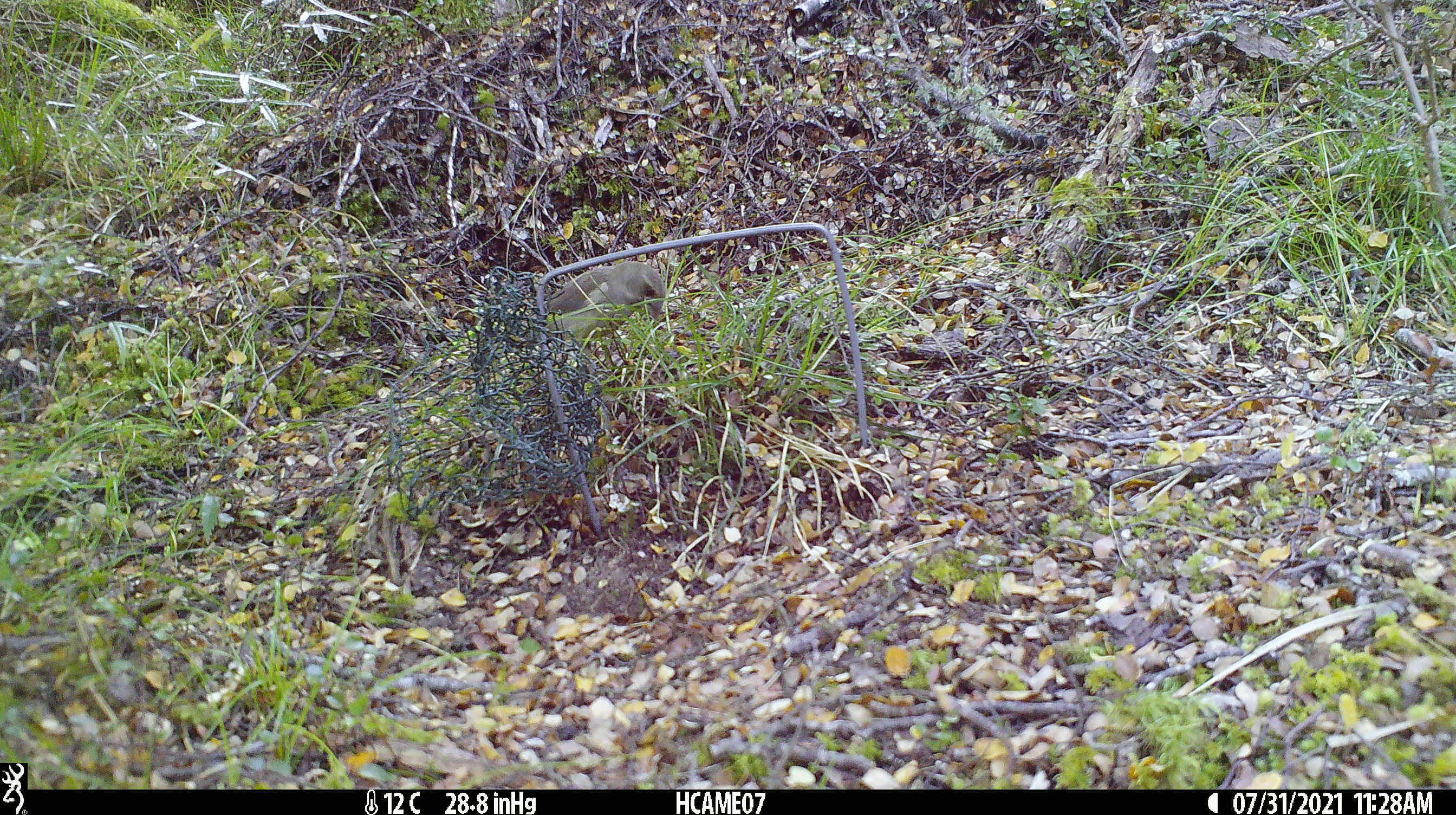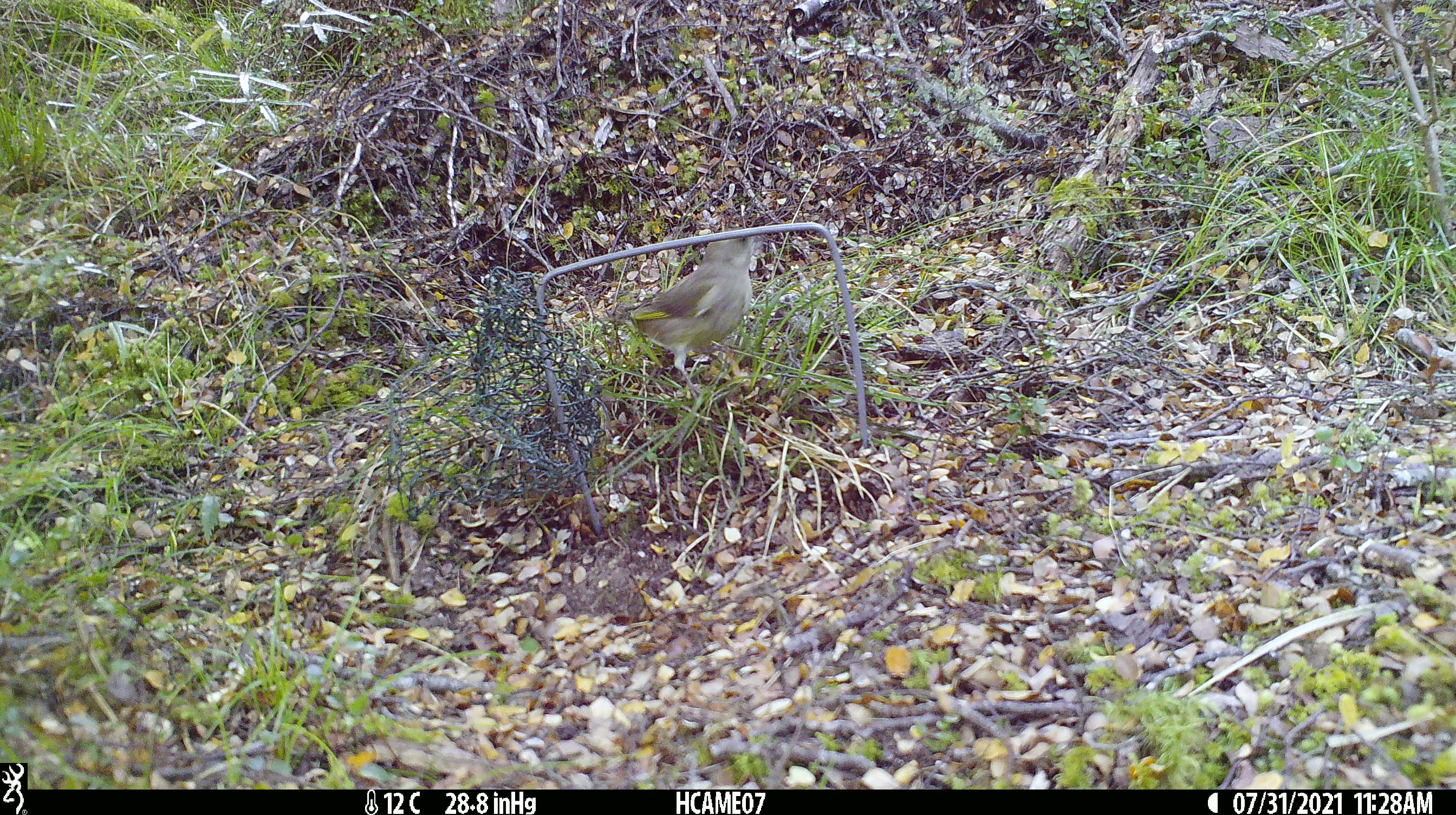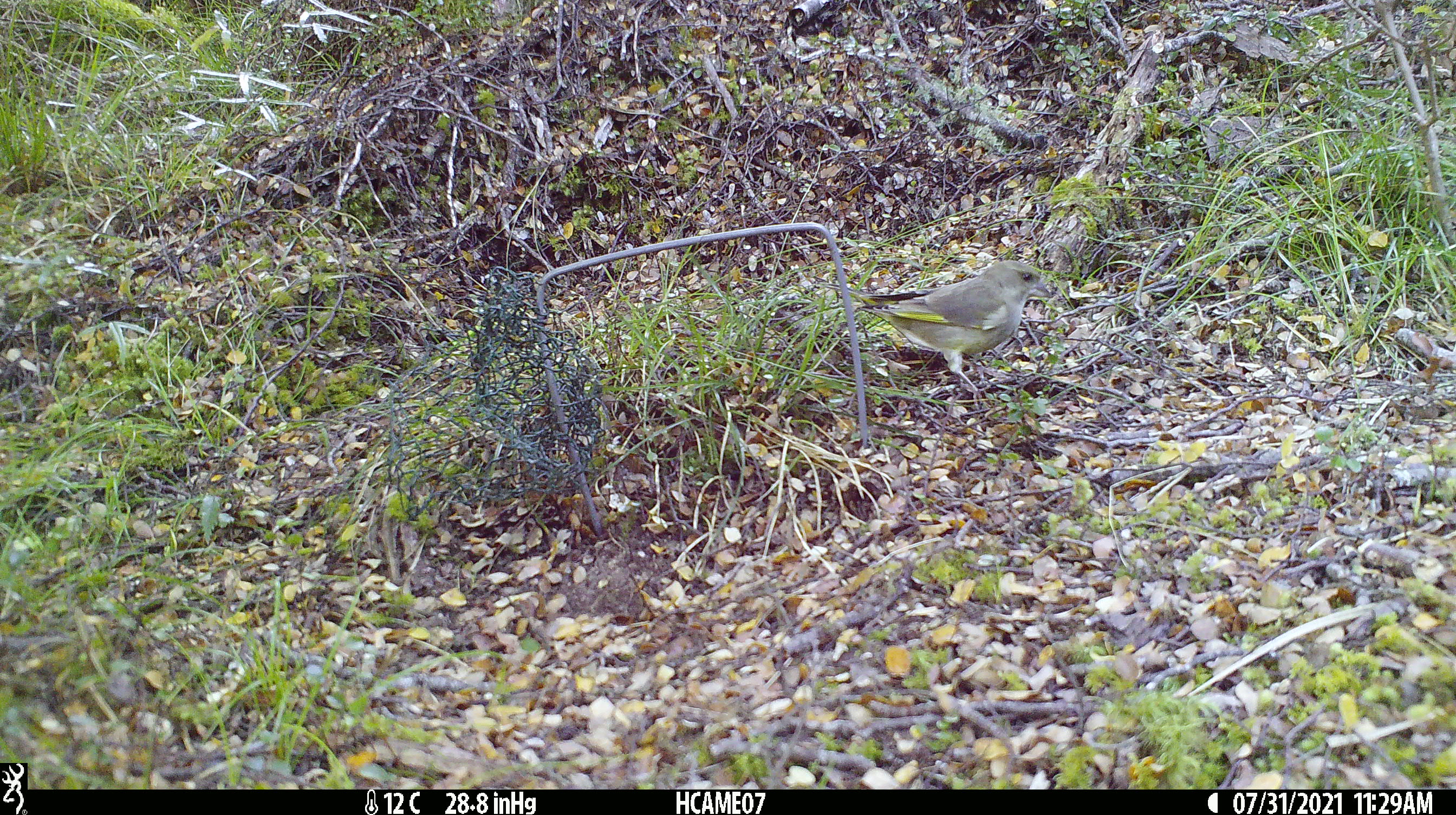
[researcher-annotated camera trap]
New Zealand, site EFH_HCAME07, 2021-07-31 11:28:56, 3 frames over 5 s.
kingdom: Animalia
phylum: Chordata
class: Aves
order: Passeriformes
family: Fringillidae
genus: Chloris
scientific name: Chloris chloris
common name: greenfinch